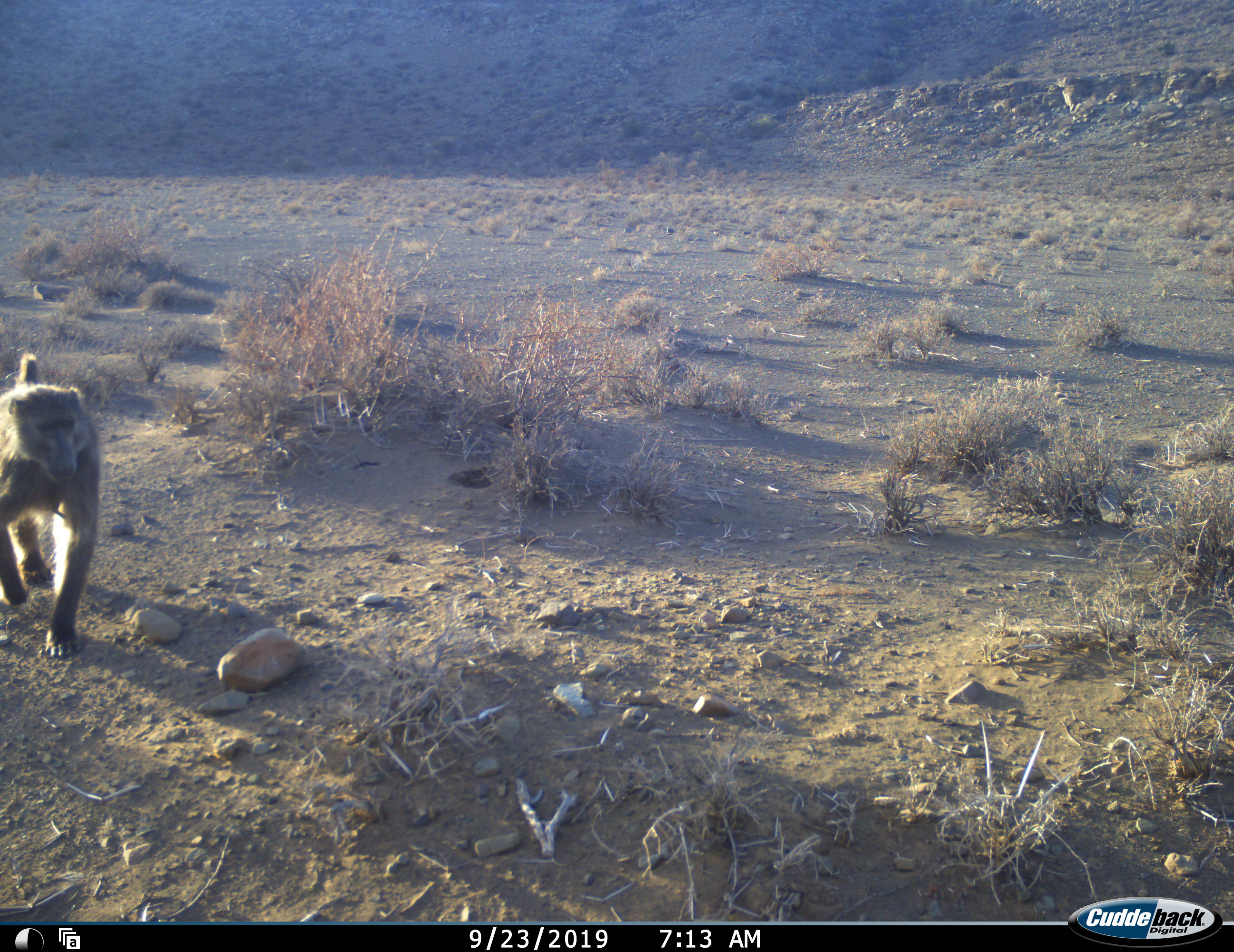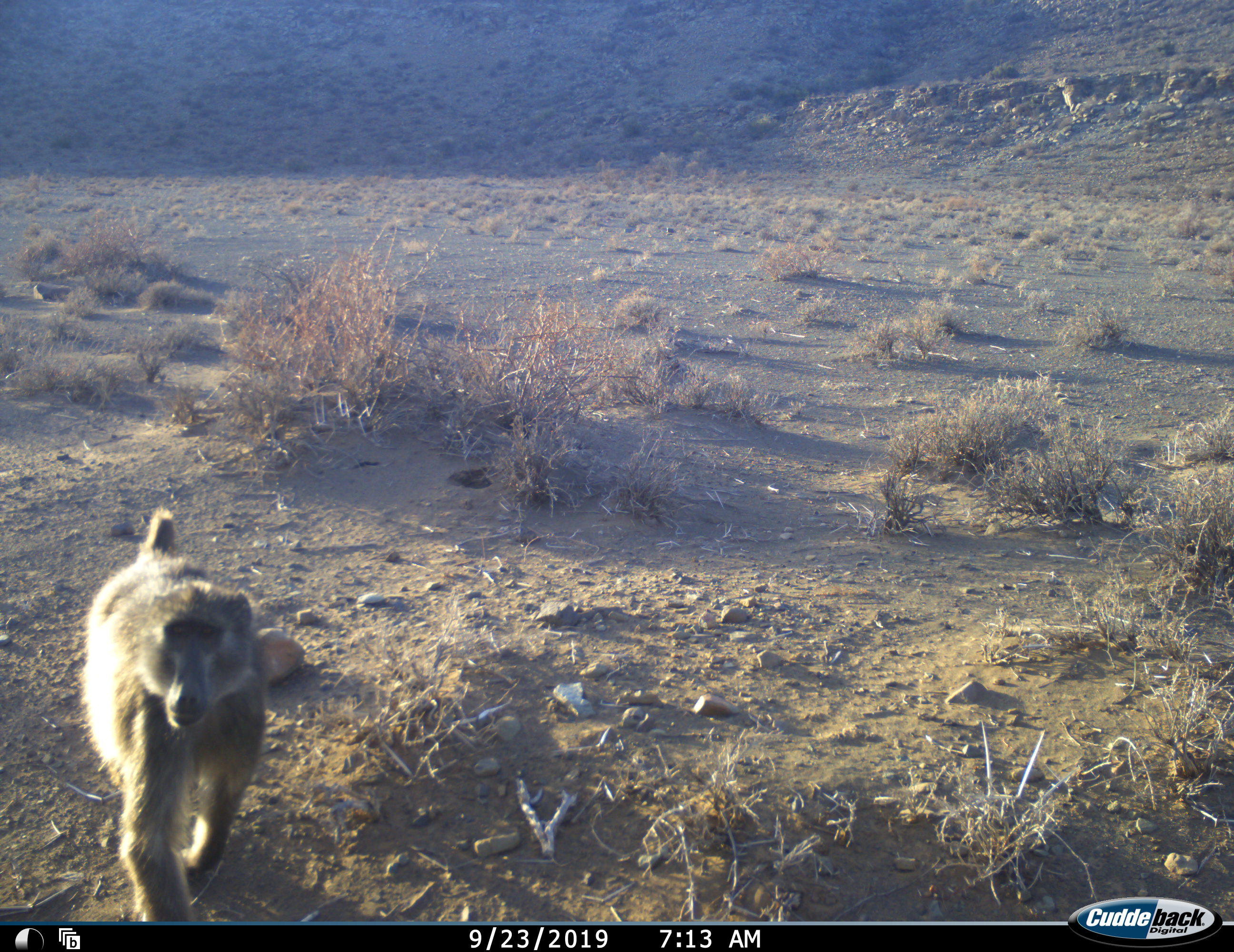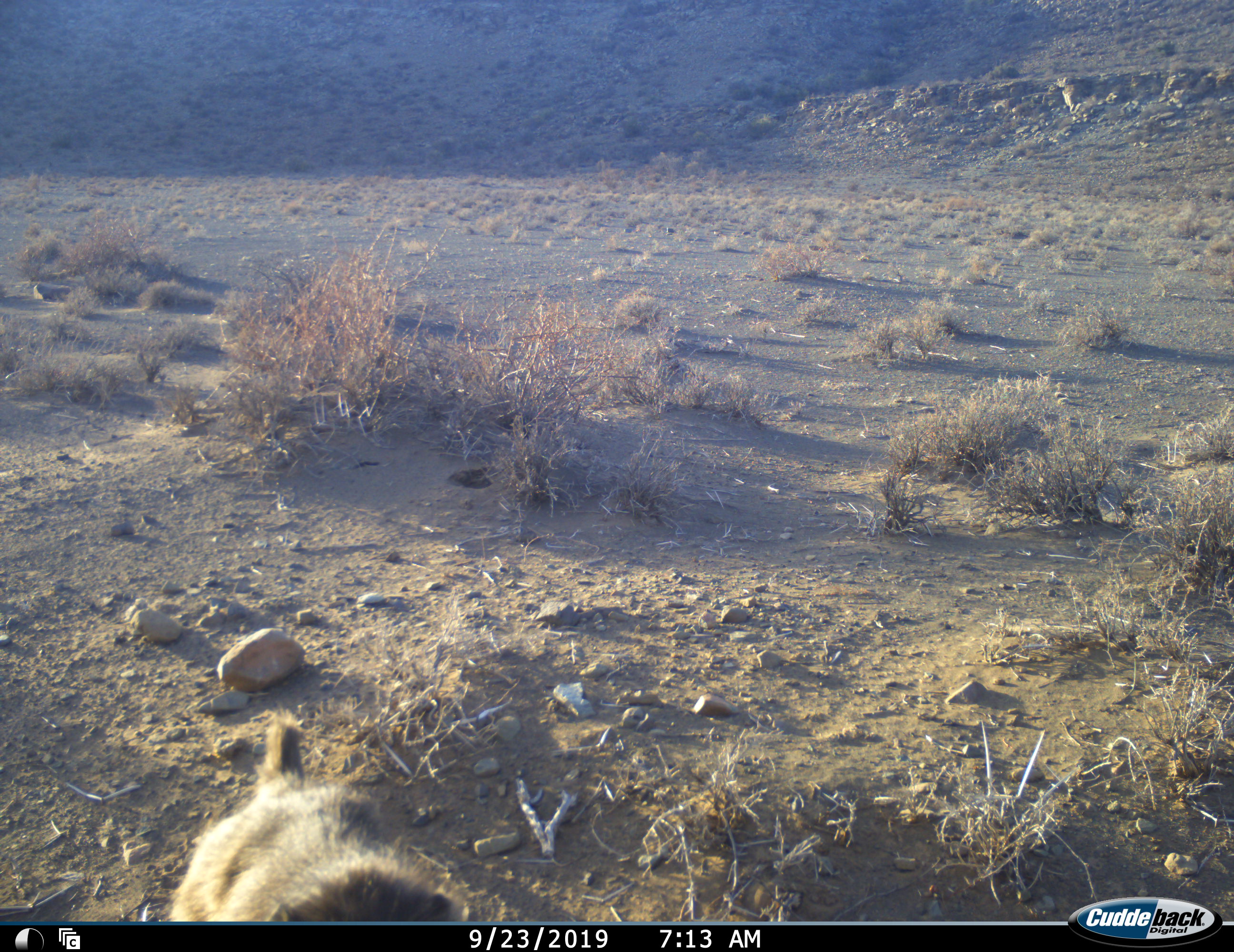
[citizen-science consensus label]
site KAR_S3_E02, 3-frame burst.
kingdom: Animalia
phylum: Chordata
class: Mammalia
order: Primates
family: Cercopithecidae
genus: Papio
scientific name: Papio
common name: baboon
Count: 1.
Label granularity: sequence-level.